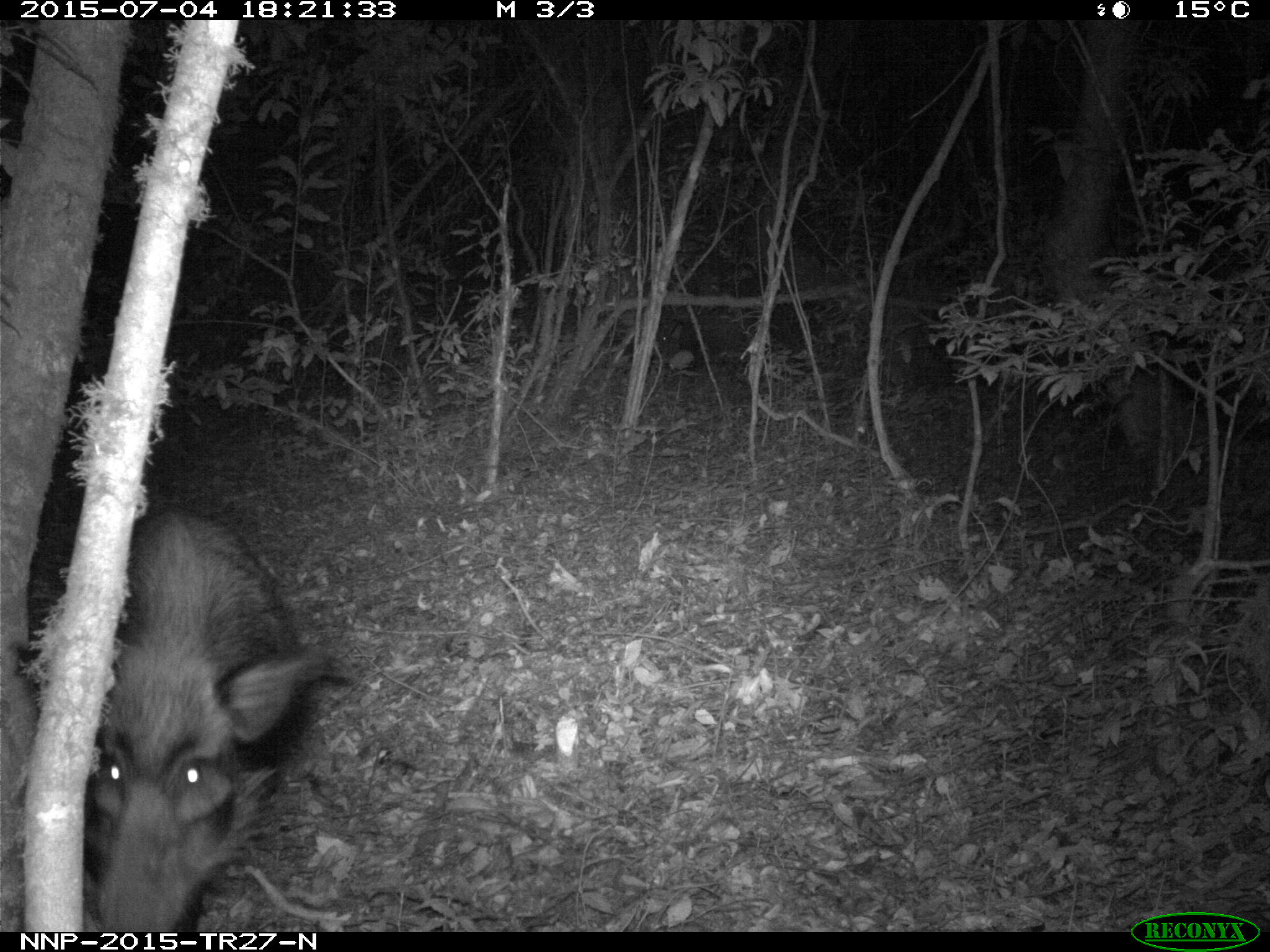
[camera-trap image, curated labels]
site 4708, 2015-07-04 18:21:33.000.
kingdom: Animalia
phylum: Chordata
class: Mammalia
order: Artiodactyla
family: Suidae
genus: Potamochoerus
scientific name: Potamochoerus larvatus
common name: bushpig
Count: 1.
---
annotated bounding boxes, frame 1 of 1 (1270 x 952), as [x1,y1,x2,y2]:
potamochoerus larvatus: [54,505,332,932]